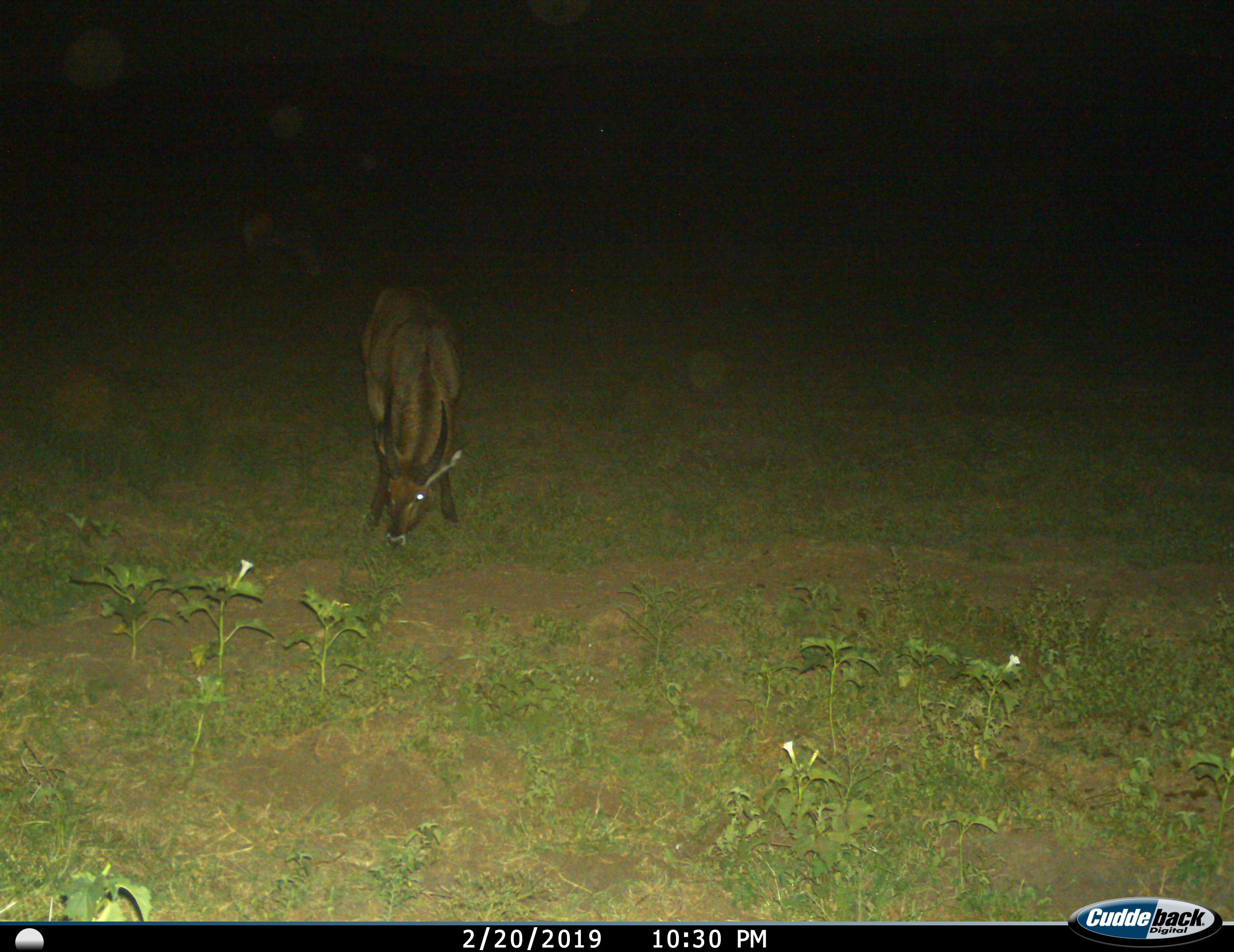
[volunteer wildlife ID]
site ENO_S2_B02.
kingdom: Animalia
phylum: Chordata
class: Mammalia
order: Artiodactyla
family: Bovidae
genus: Kobus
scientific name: Kobus ellipsiprymnus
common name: waterbuck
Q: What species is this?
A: Waterbuck (Kobus ellipsiprymnus).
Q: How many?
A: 1.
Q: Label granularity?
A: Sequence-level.